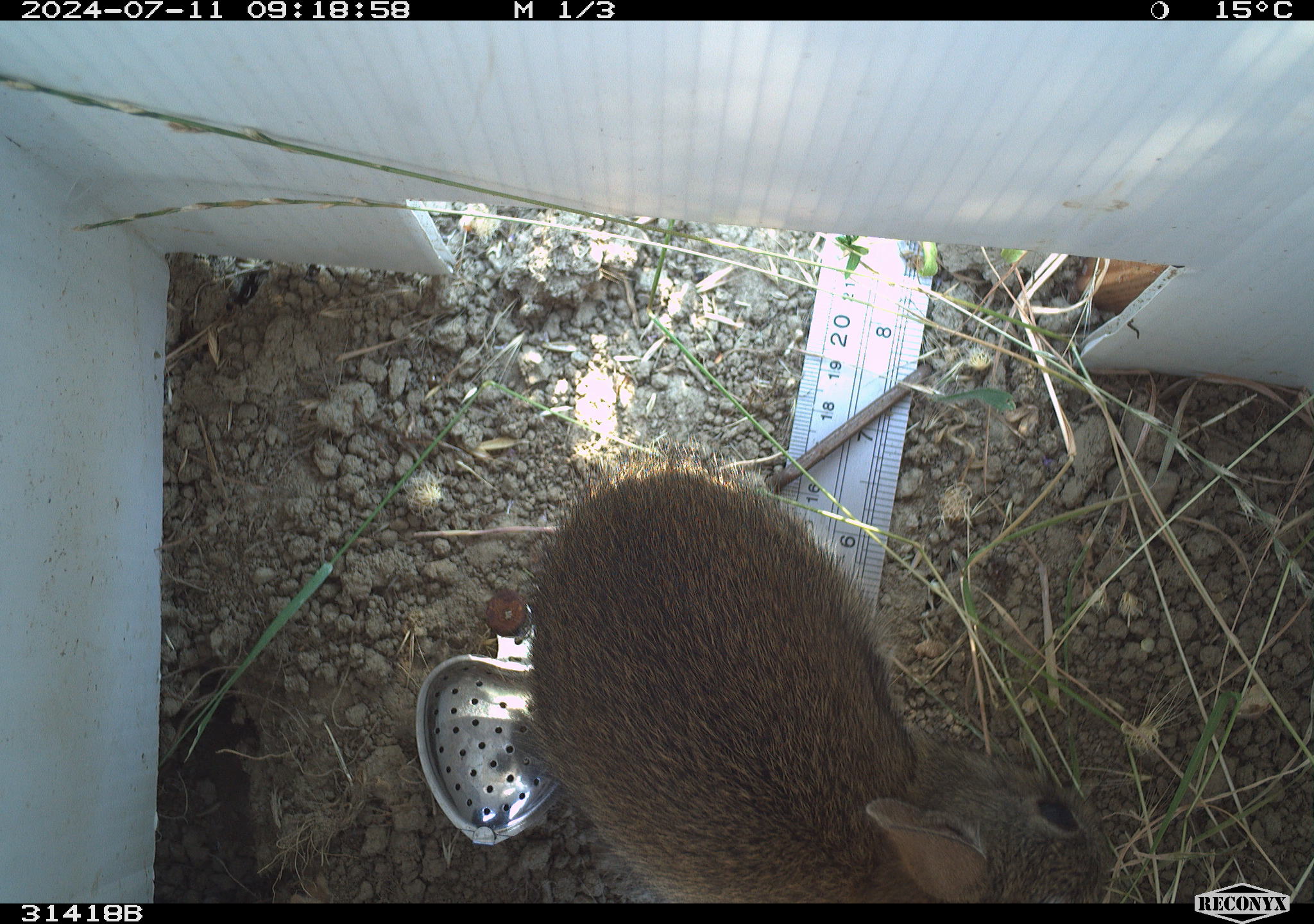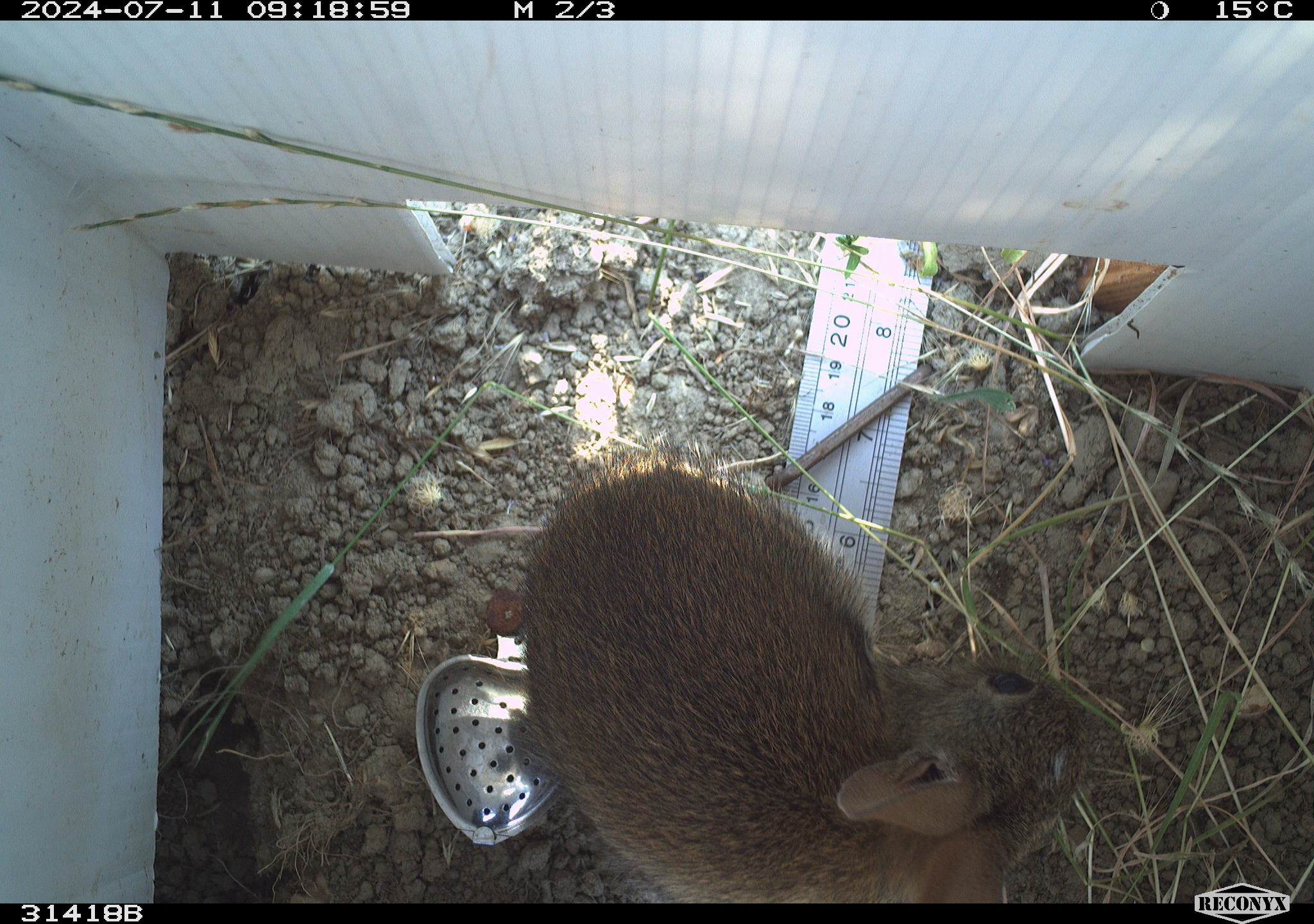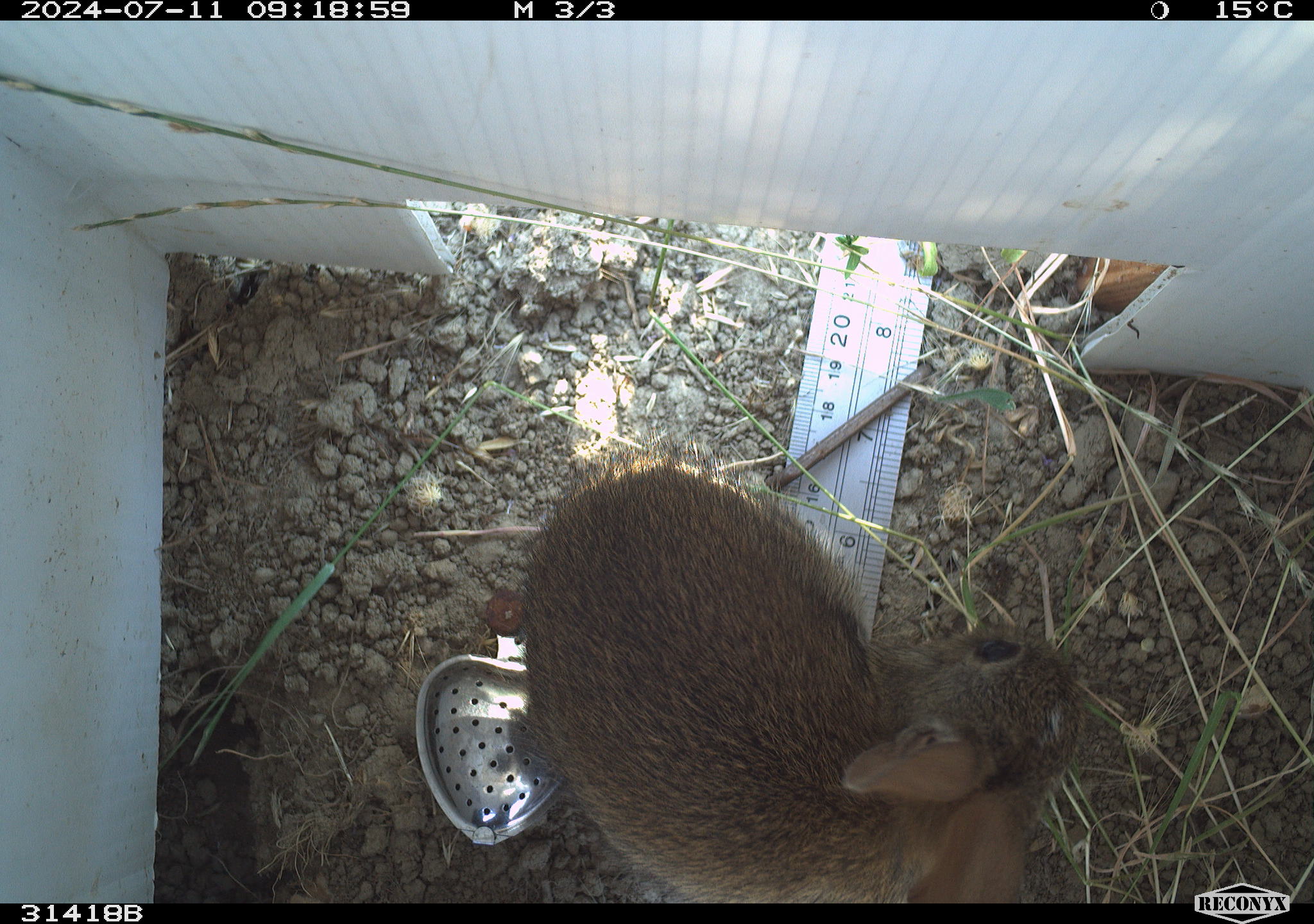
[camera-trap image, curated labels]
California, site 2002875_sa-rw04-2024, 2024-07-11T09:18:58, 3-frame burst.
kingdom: Animalia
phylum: Chordata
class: Mammalia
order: Lagomorpha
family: Leporidae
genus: Sylvilagus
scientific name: Sylvilagus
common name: cottontail rabbits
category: sylvilagus species